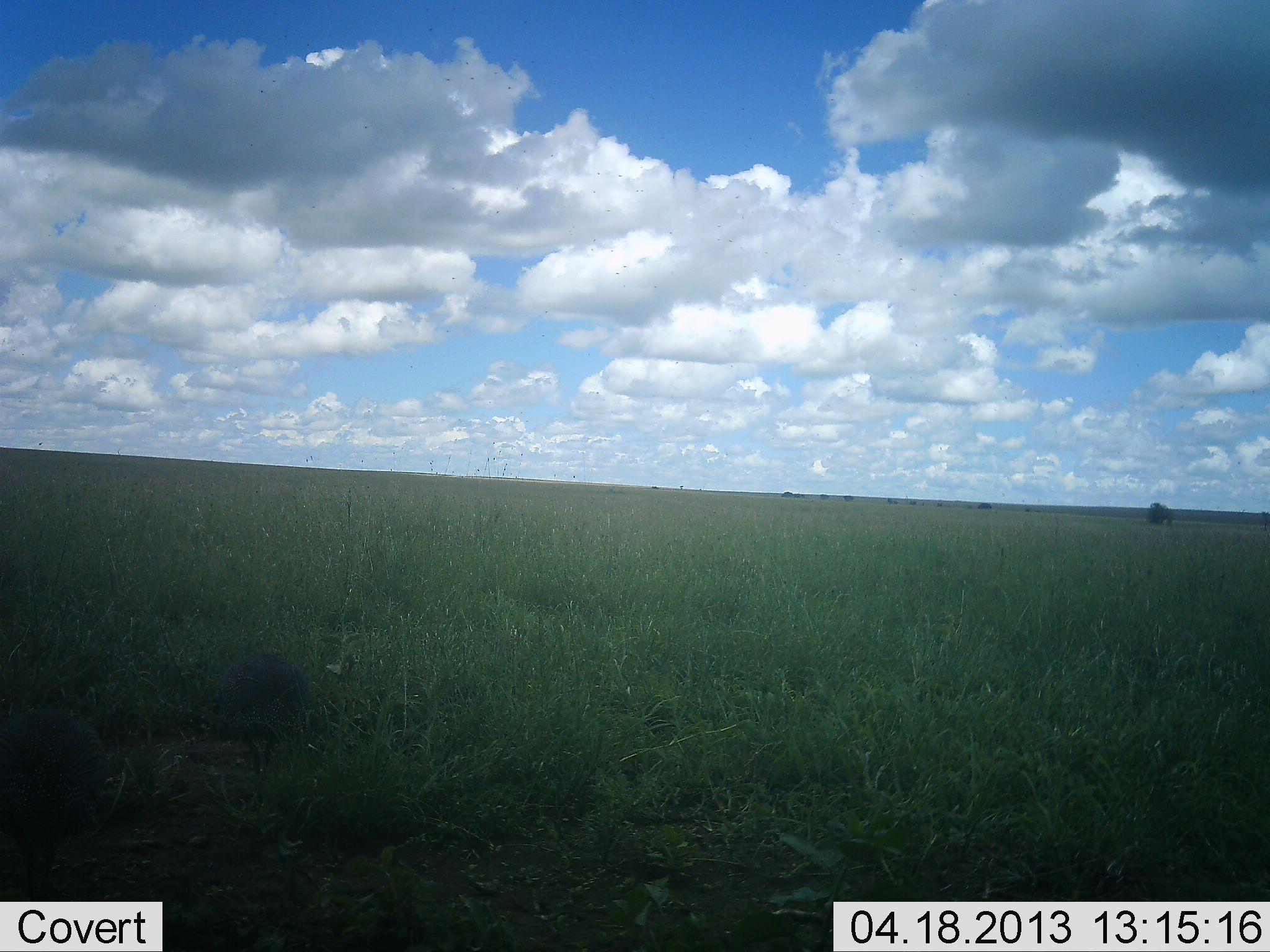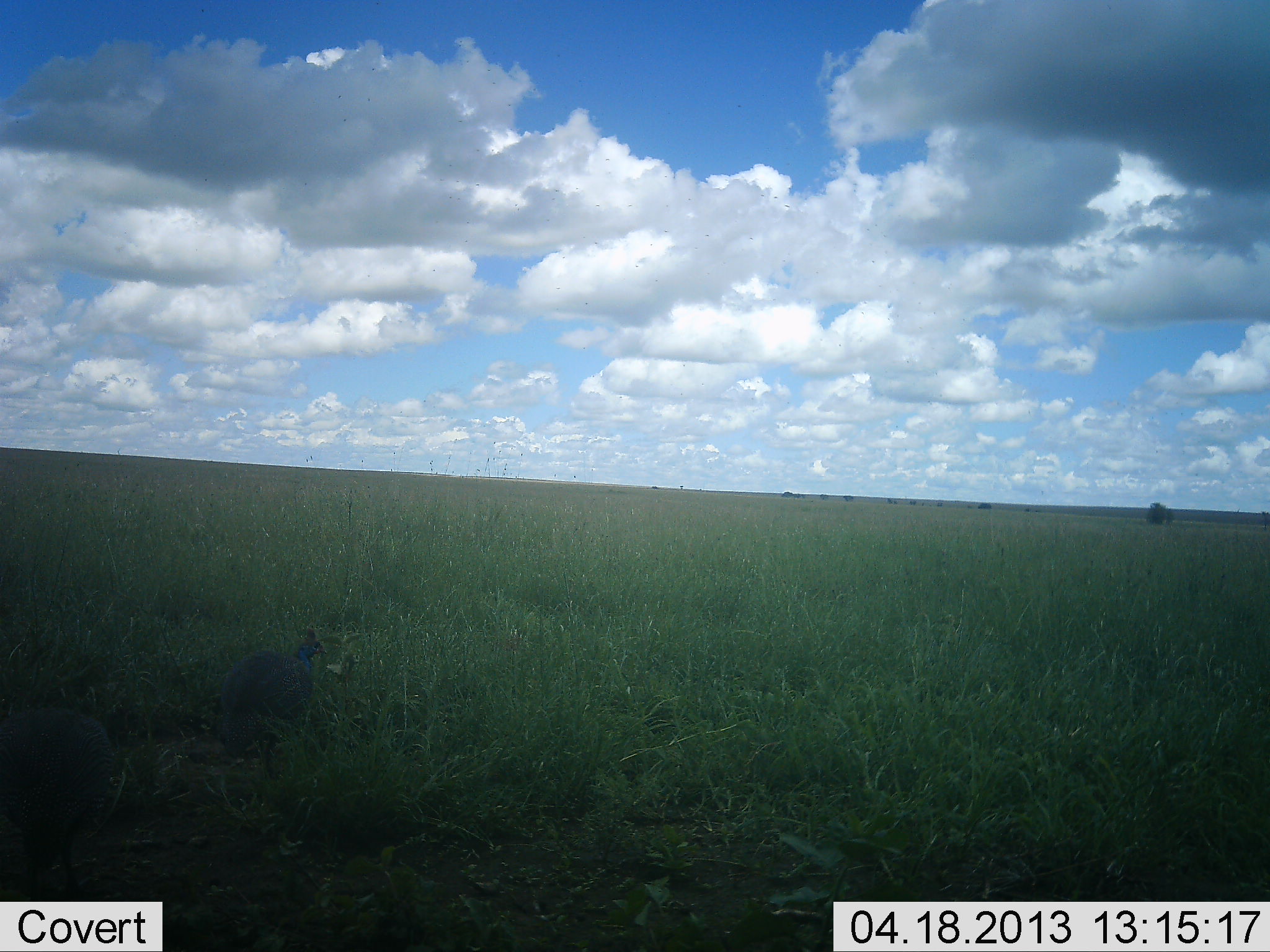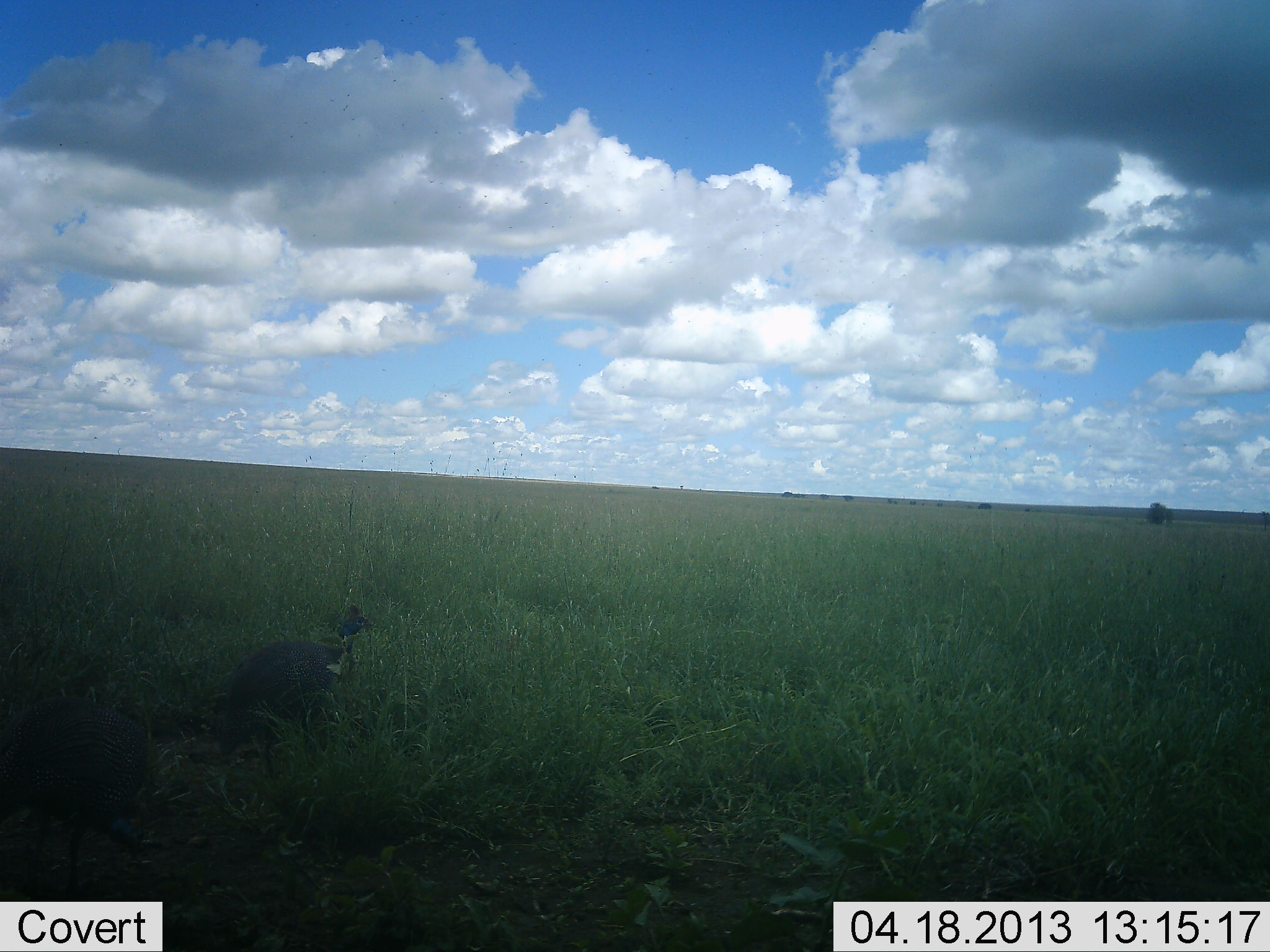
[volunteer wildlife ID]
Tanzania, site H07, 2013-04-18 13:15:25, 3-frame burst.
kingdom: Animalia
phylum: Chordata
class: Aves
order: Galliformes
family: Numididae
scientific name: Numididae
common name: guinea fowl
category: guineafowl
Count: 2.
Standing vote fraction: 30%.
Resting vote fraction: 0%.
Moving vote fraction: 50%.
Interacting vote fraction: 0%.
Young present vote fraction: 0%.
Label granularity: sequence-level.